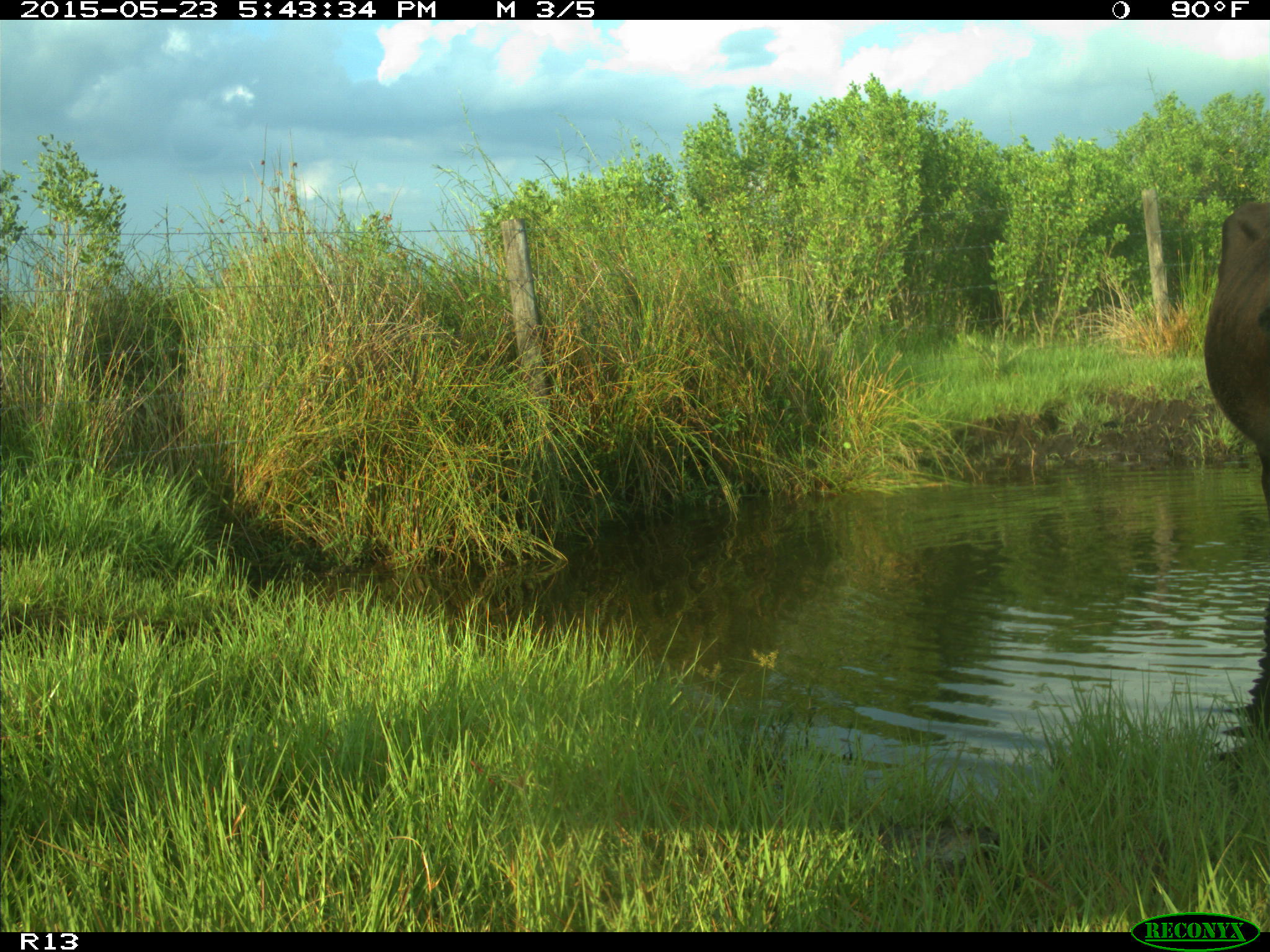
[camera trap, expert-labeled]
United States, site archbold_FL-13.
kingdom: Animalia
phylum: Chordata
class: Mammalia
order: Artiodactyla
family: Bovidae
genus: Bos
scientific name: Bos taurus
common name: domestic cow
Bos taurus (domestic cow).